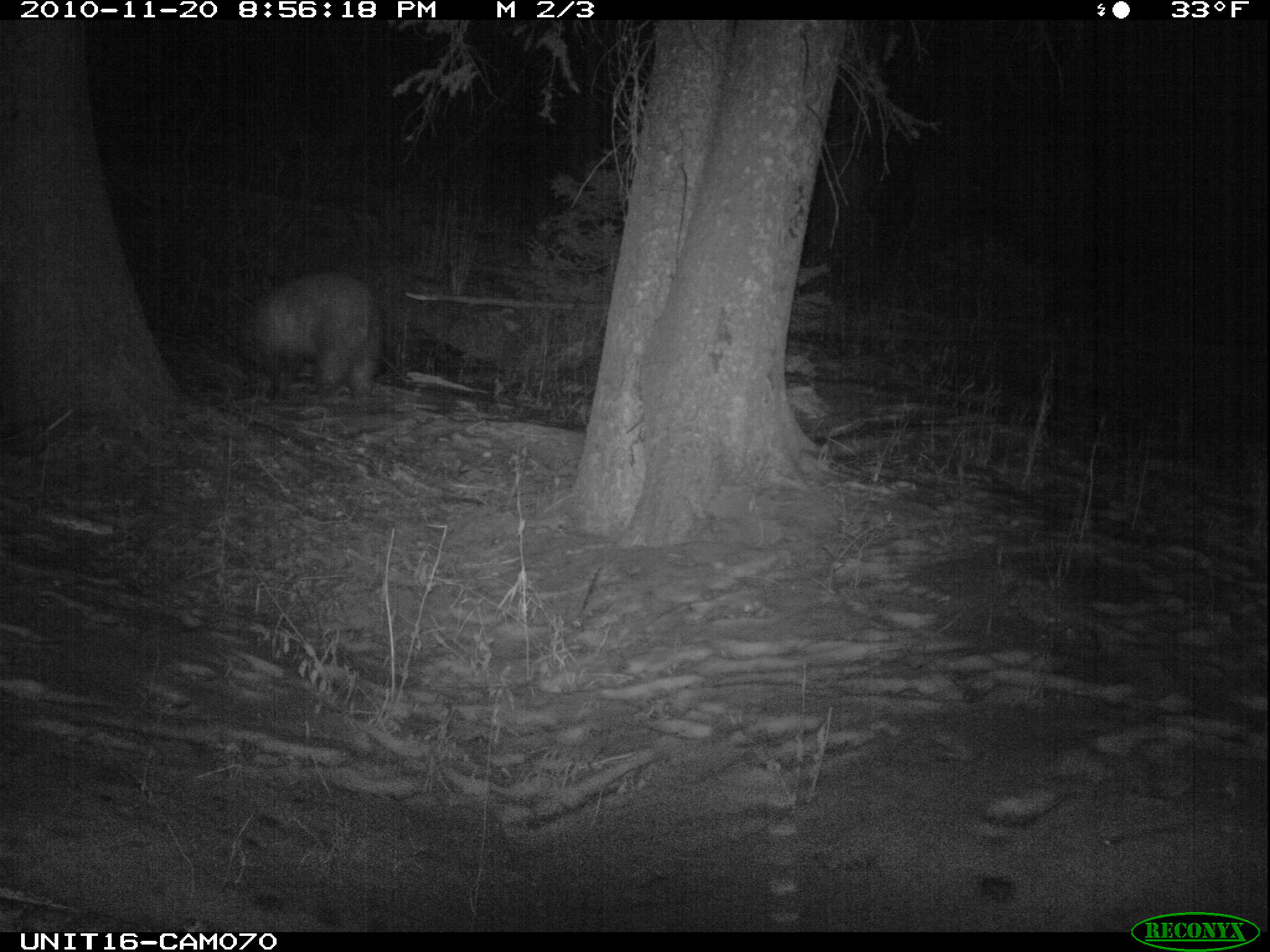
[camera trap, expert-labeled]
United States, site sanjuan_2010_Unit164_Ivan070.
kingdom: Animalia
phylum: Chordata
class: Mammalia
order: Carnivora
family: Ursidae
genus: Ursus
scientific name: Ursus americanus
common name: american black bear